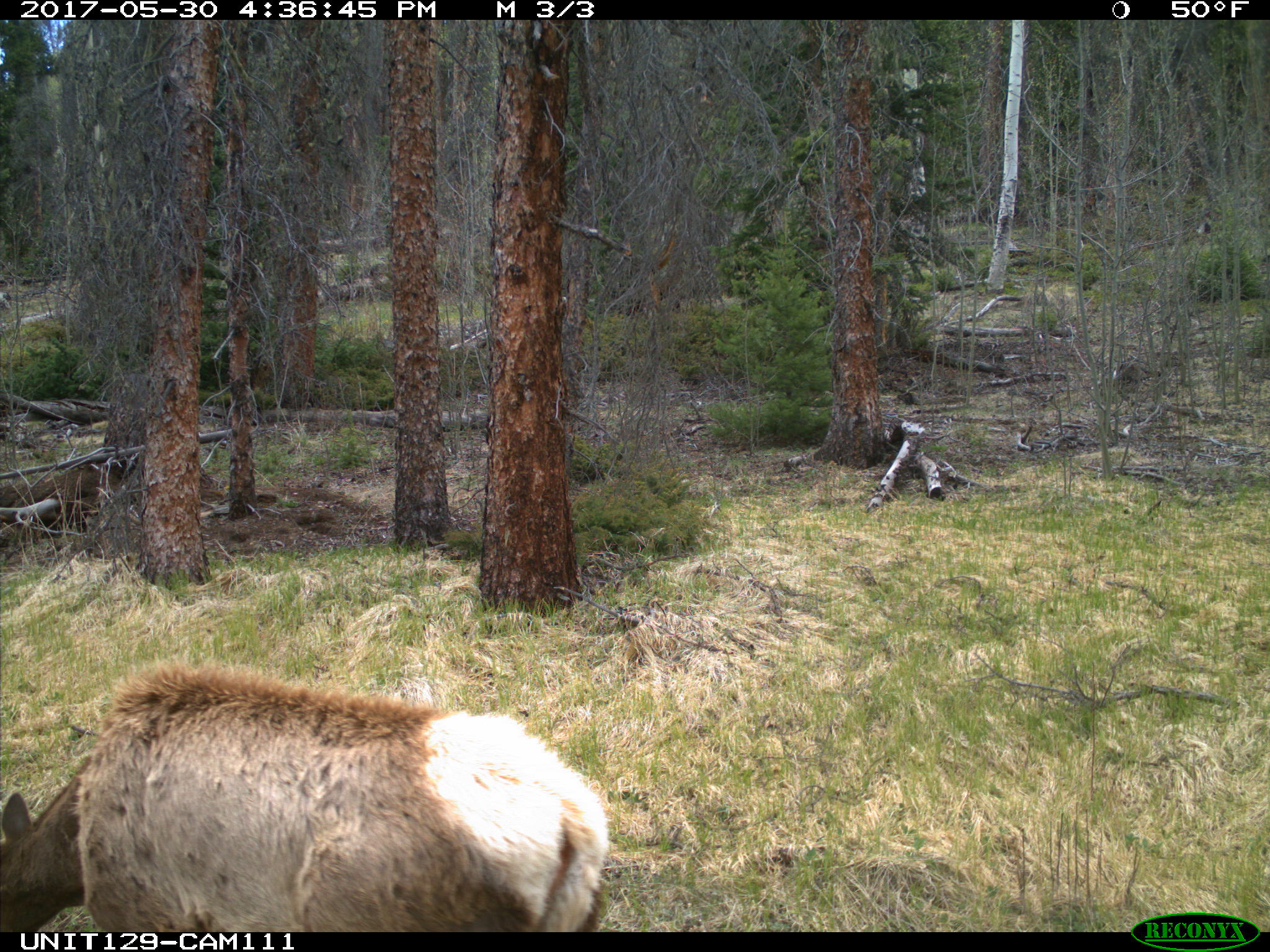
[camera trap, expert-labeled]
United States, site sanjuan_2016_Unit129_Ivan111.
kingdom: Animalia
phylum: Chordata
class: Mammalia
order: Artiodactyla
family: Cervidae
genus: Cervus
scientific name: Cervus elaphus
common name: red deer